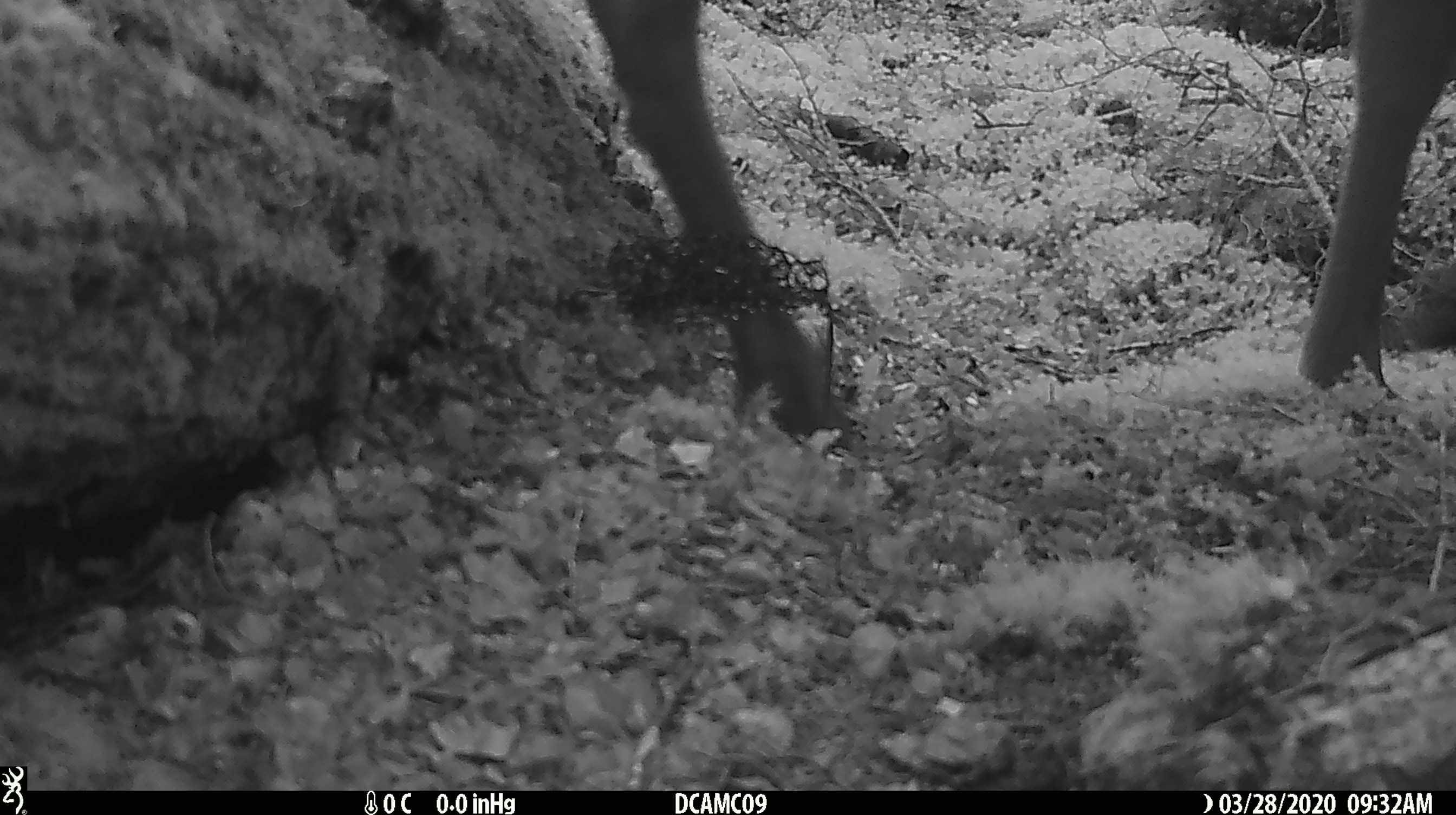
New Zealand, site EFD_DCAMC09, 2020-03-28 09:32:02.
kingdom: Animalia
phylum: Chordata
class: Mammalia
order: Artiodactyla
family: Cervidae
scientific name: Cervidae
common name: deer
Deer (Cervidae).